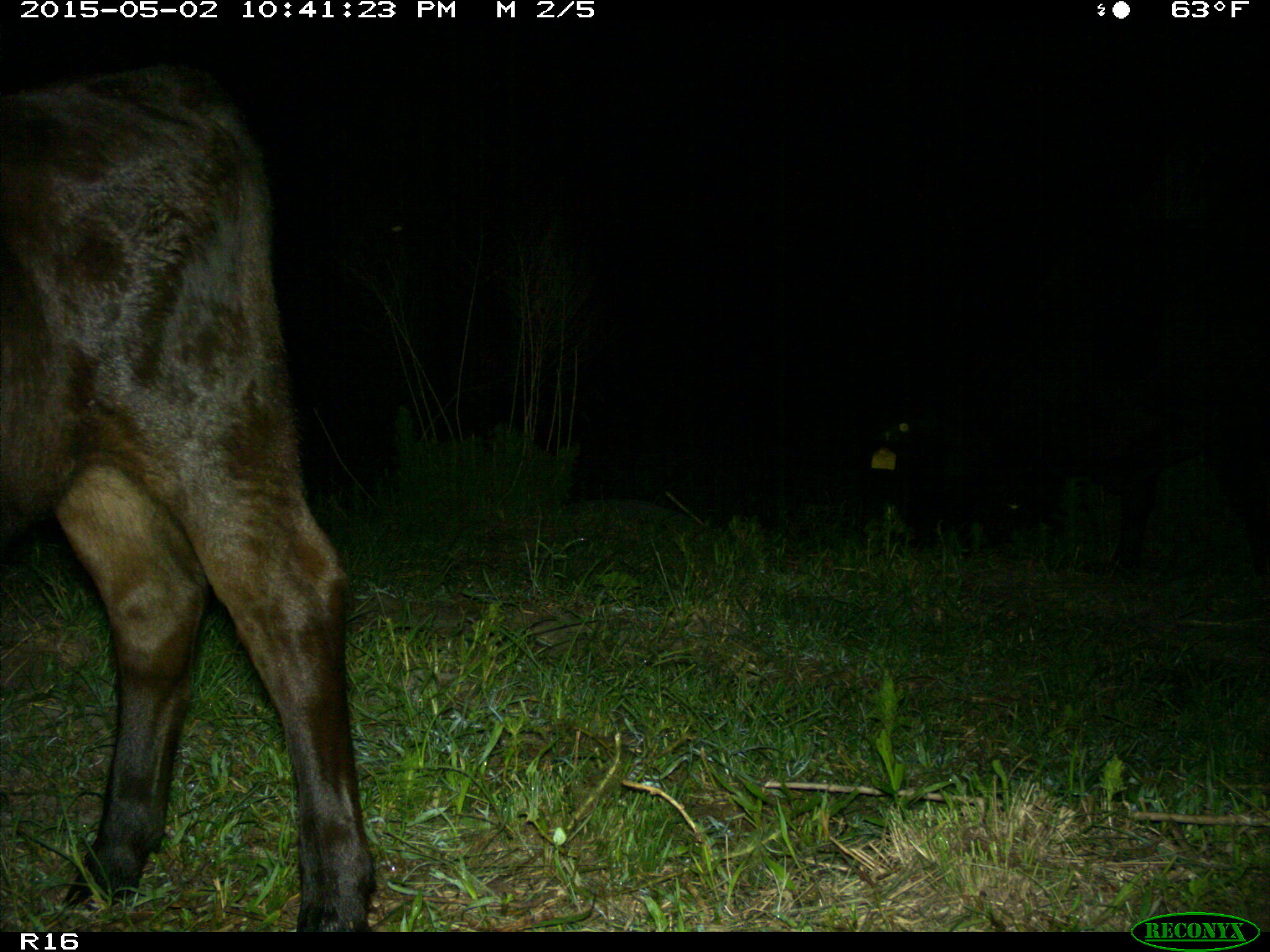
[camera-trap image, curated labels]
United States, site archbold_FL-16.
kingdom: Animalia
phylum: Chordata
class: Mammalia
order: Artiodactyla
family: Bovidae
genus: Bos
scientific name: Bos taurus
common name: domestic cow